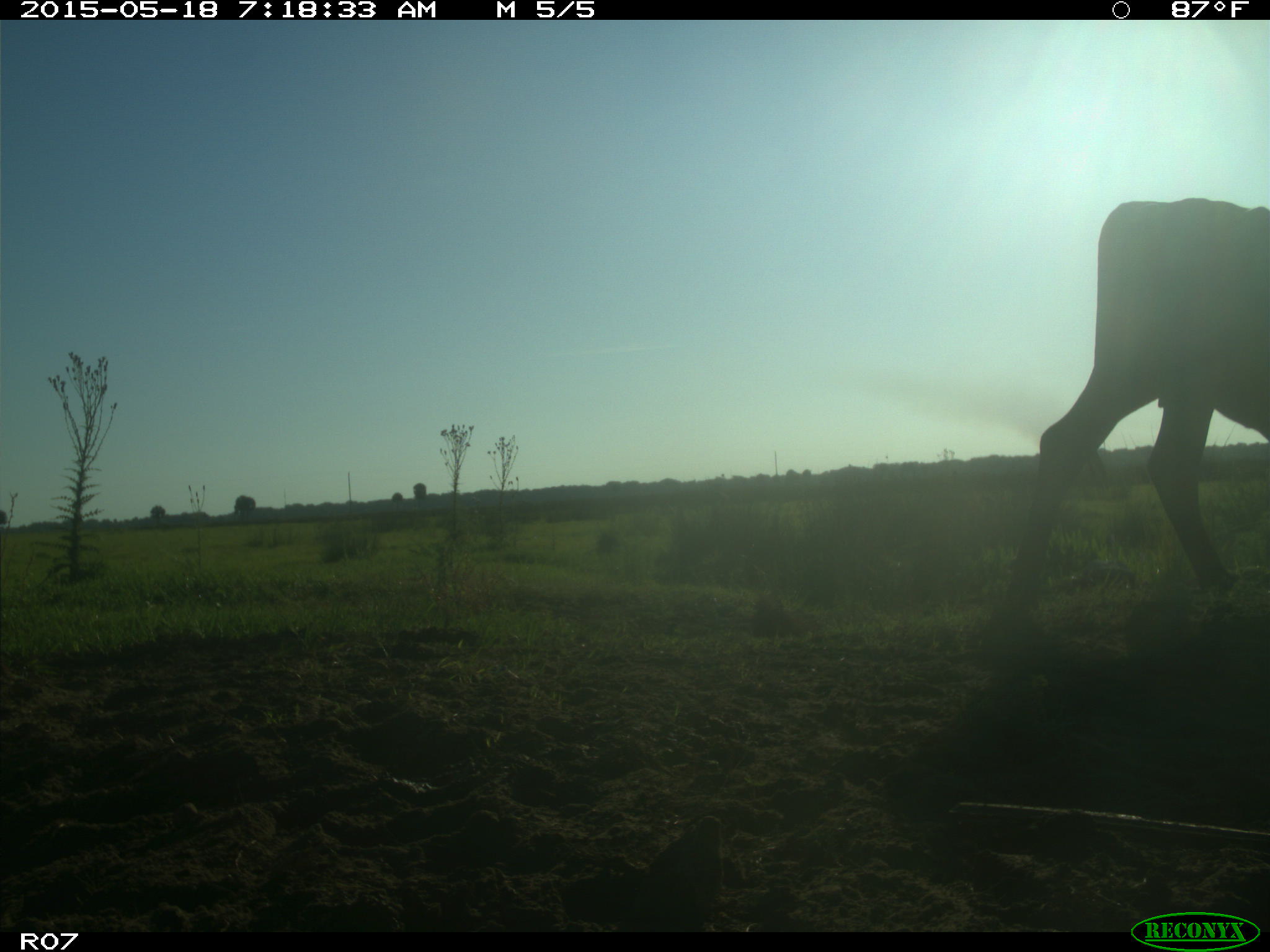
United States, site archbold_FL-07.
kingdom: Animalia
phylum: Chordata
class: Mammalia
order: Artiodactyla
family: Bovidae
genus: Bos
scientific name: Bos taurus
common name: domestic cow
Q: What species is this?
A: Bos taurus (domestic cow).